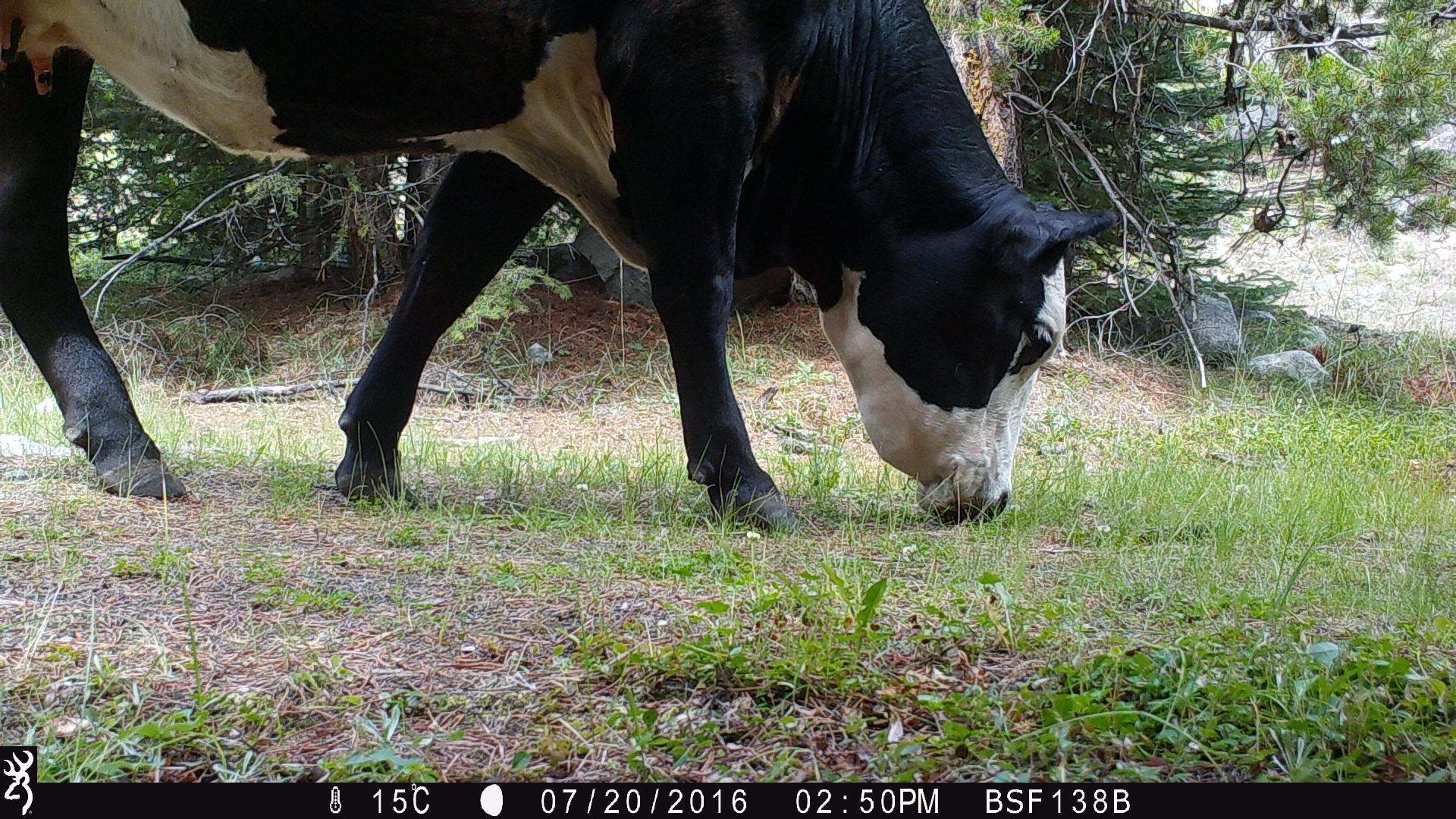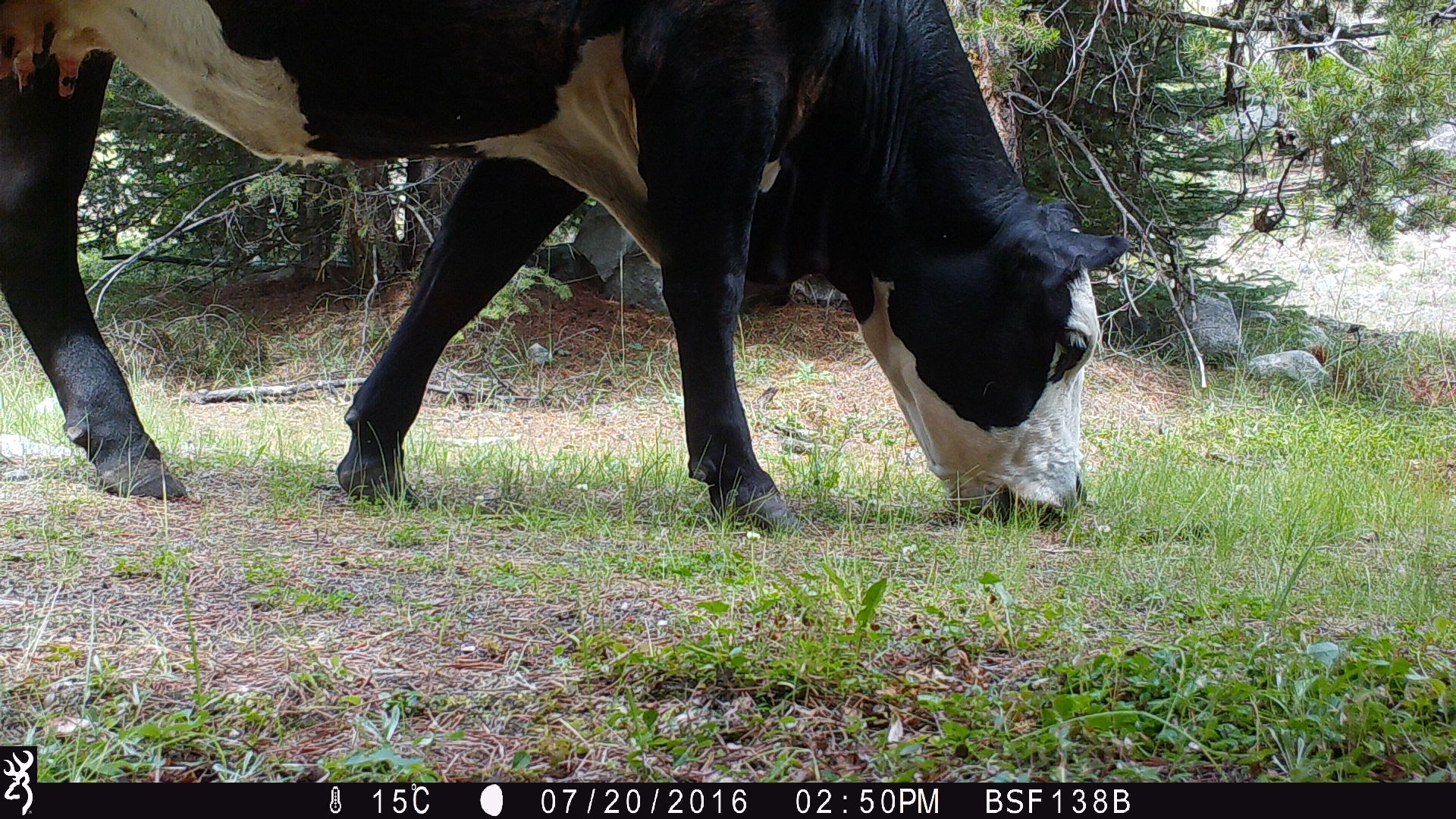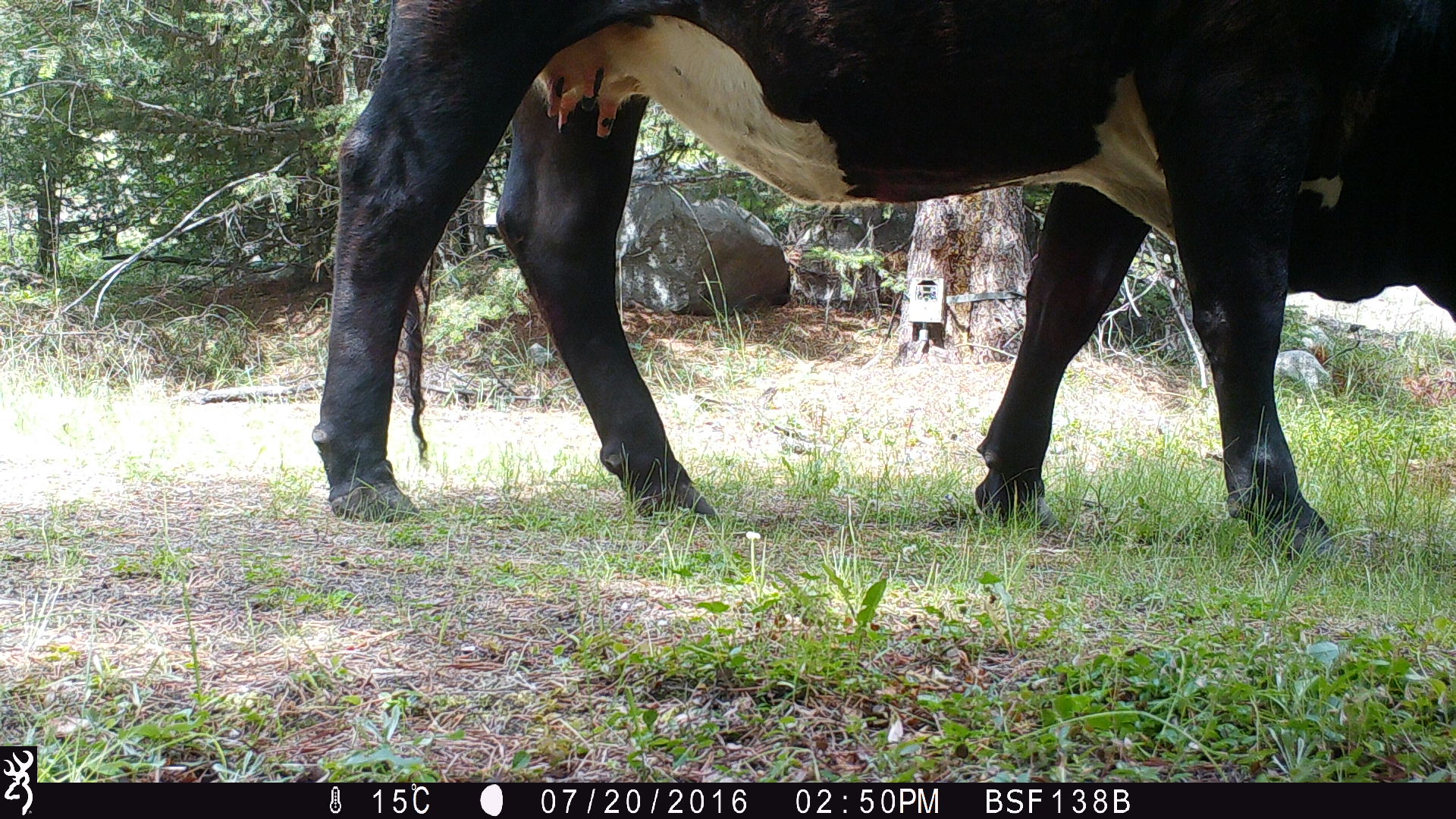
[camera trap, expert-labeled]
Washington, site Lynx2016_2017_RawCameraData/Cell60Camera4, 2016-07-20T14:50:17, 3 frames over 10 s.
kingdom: Animalia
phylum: Chordata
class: Mammalia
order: Artiodactyla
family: Bovidae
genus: Bos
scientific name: Bos taurus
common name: domestic cattle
Domestic cattle (Bos taurus). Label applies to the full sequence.